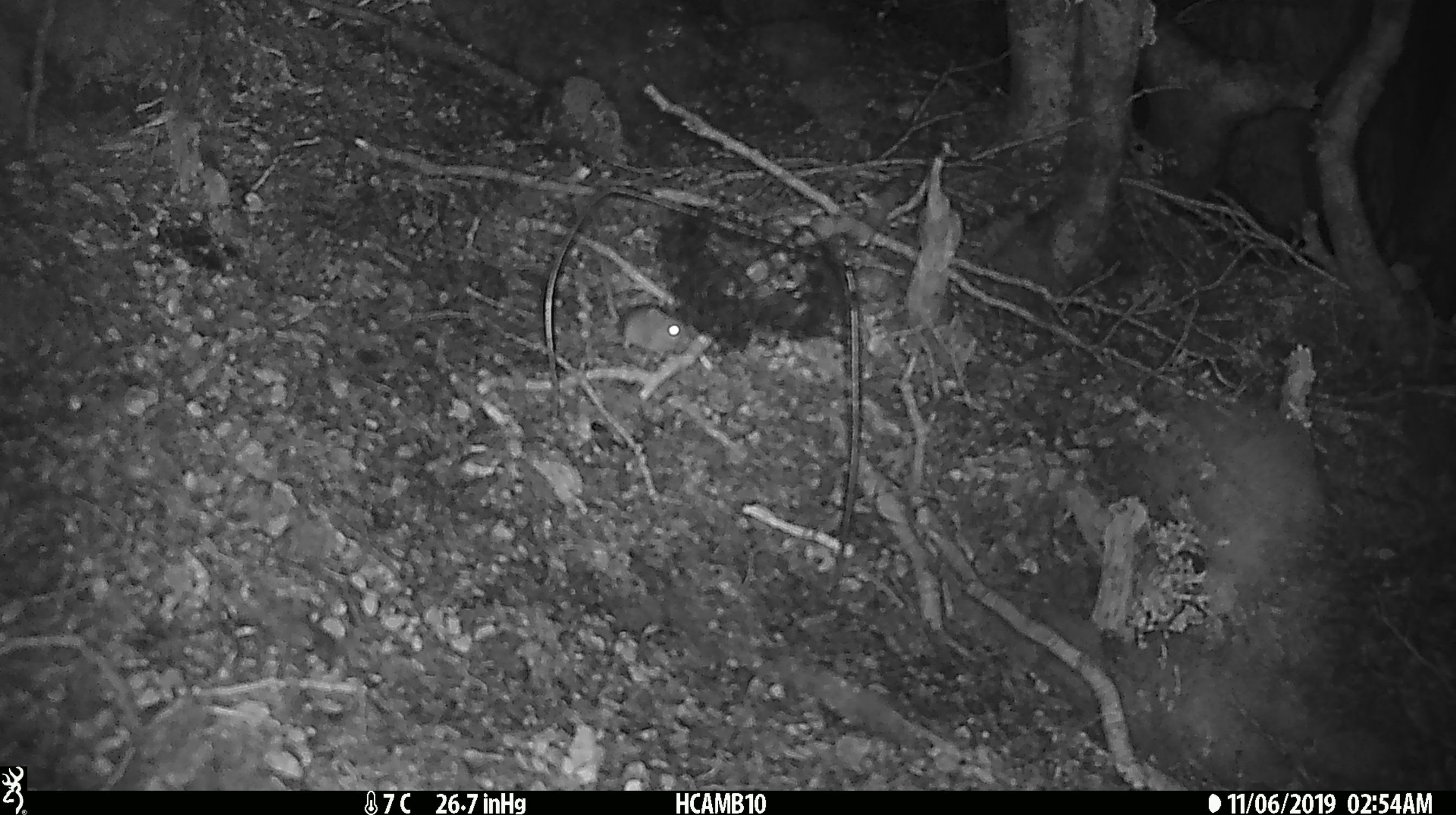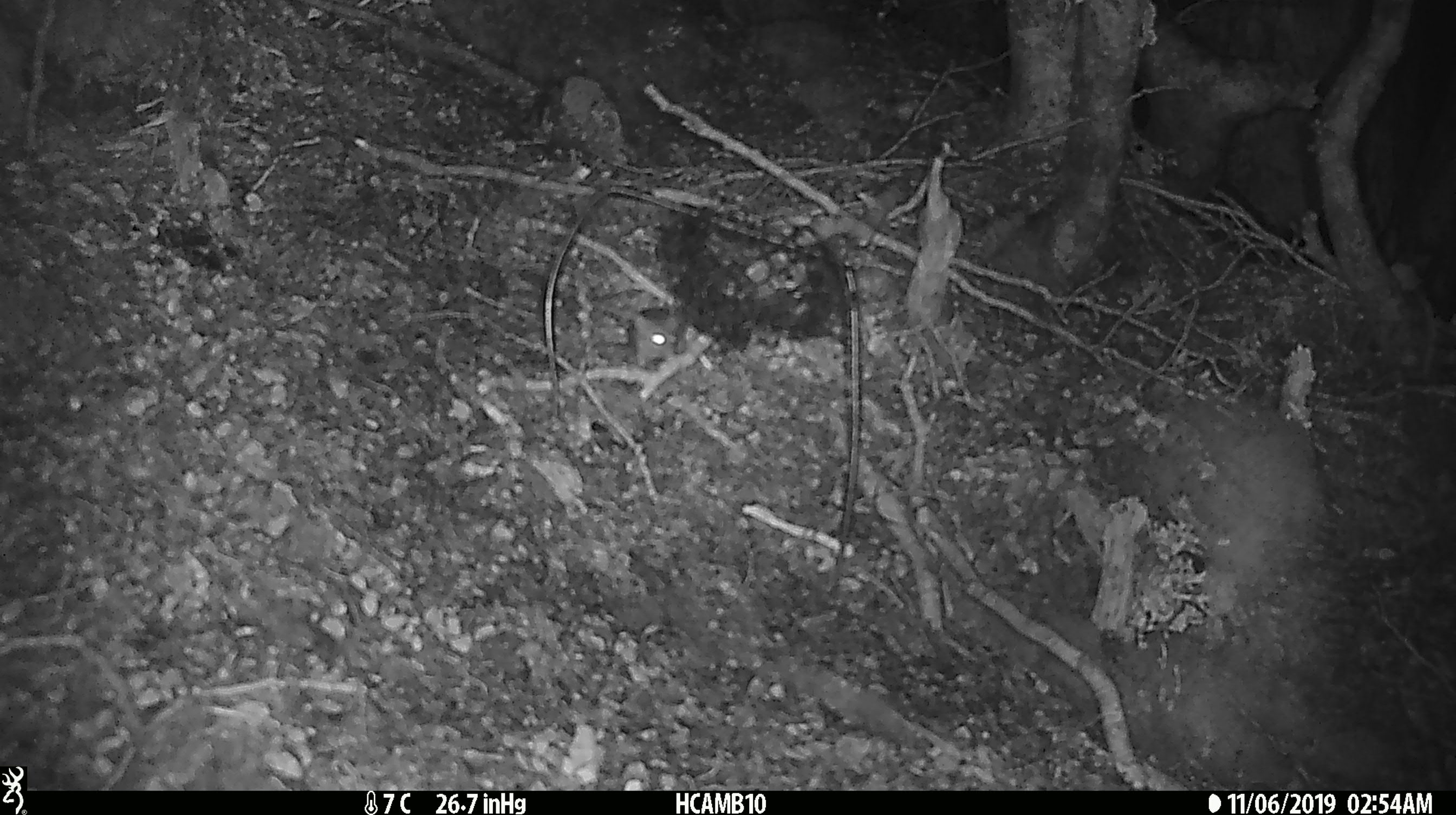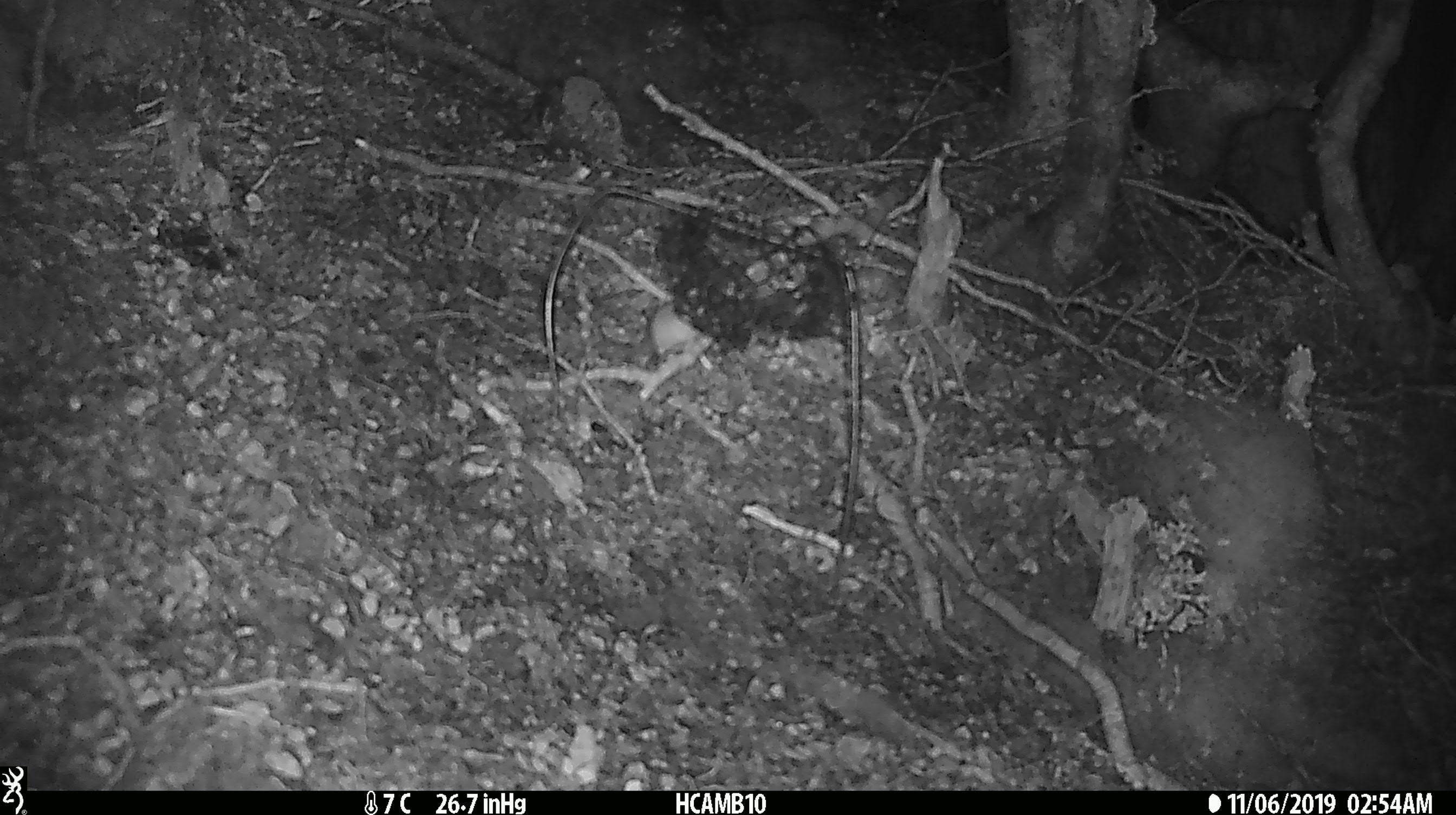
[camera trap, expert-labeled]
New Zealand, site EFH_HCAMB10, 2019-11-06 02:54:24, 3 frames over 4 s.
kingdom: Animalia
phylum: Chordata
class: Mammalia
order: Rodentia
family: Muridae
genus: Mus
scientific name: Mus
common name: mouse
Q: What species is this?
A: Mouse (Mus).